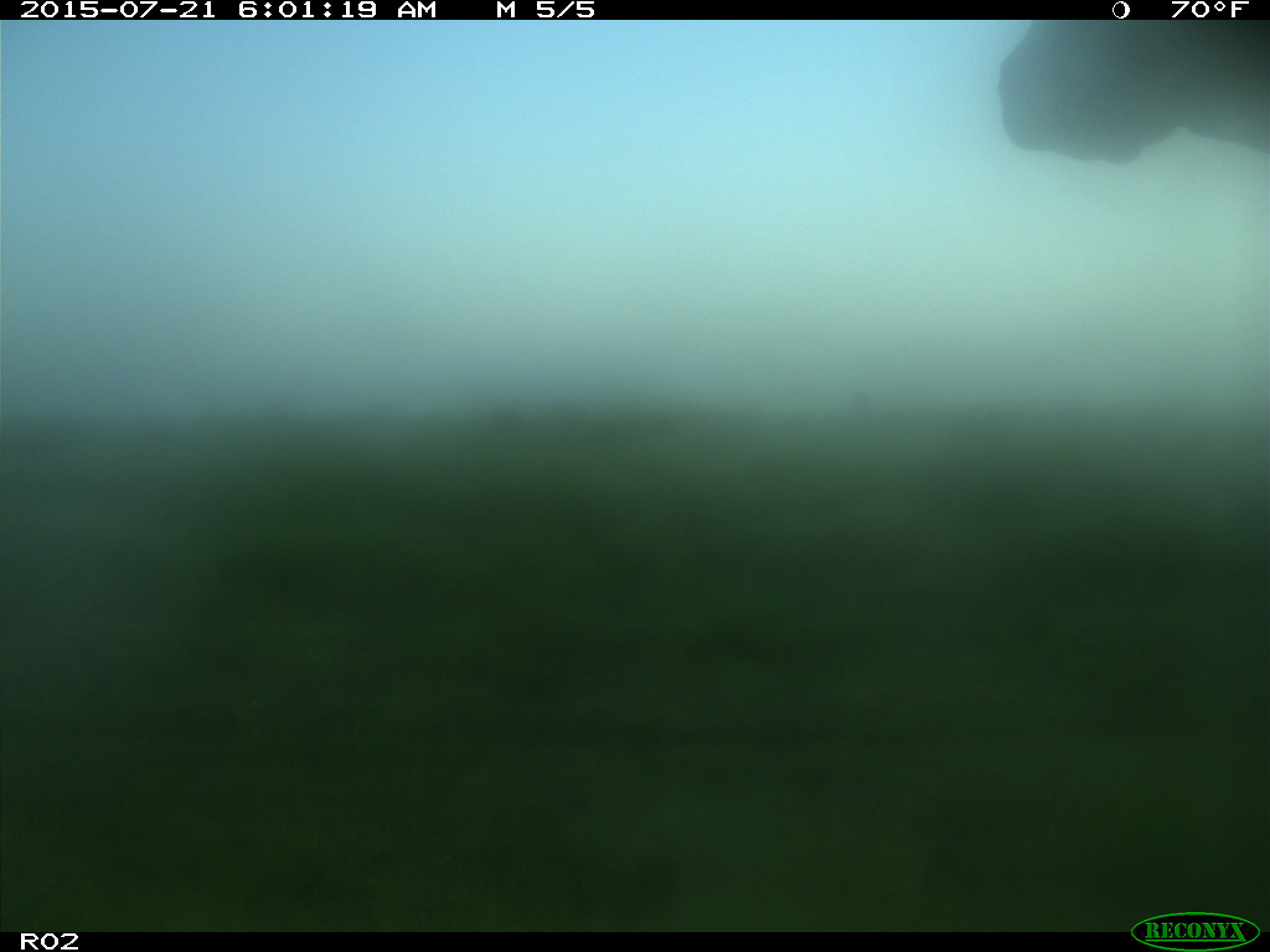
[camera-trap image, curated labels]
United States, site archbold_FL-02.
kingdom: Animalia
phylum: Chordata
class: Mammalia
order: Artiodactyla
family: Bovidae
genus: Bos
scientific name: Bos taurus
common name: domestic cow